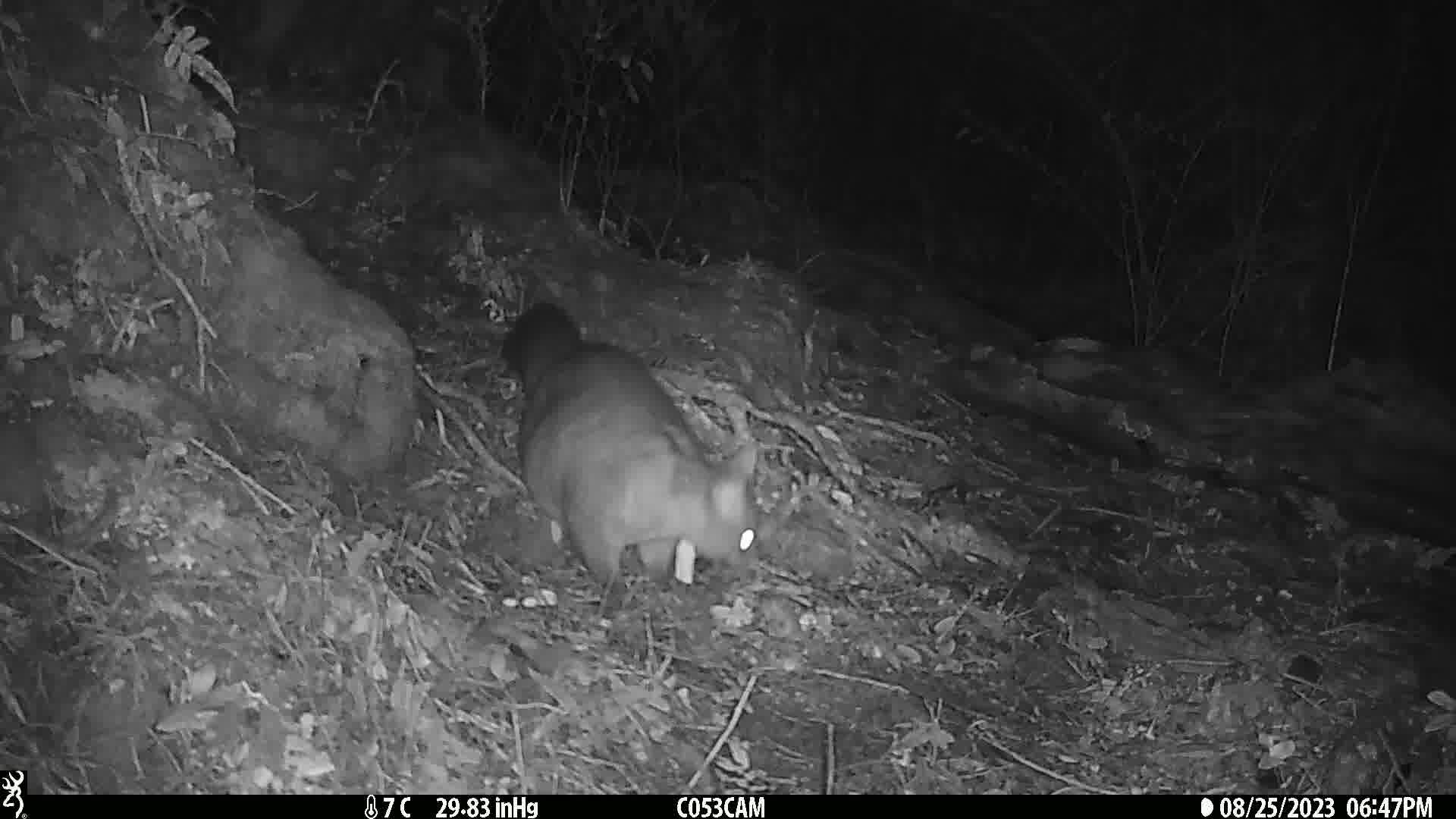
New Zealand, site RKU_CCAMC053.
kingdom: Animalia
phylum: Chordata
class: Mammalia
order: Diprotodontia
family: Phalangeridae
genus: Trichosurus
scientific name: Trichosurus vulpecula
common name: common brushtail possum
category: possum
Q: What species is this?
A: Possum (common brushtail possum) (Trichosurus vulpecula).